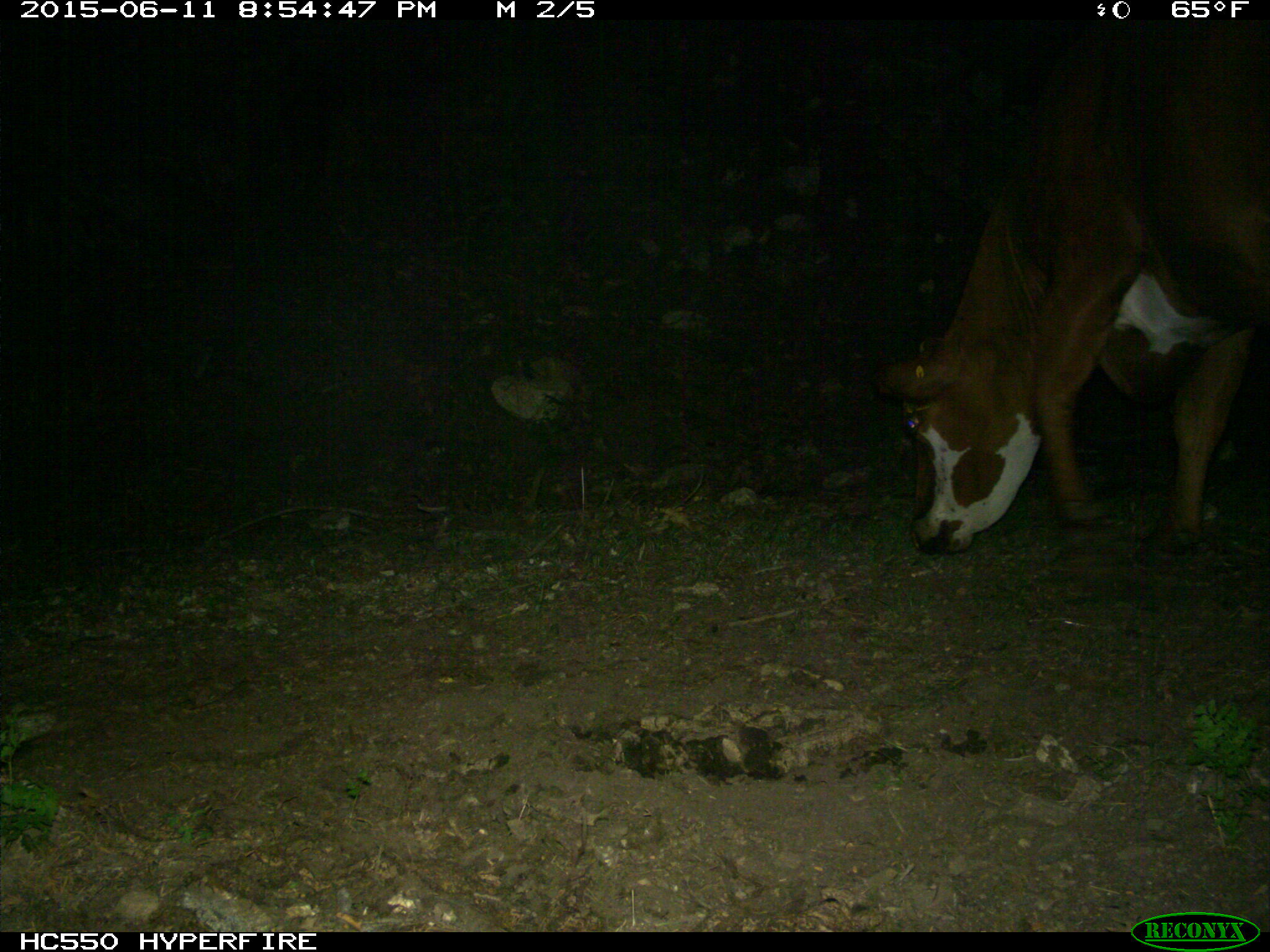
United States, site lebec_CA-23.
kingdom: Animalia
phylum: Chordata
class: Mammalia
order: Artiodactyla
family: Bovidae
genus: Bos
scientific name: Bos taurus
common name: domestic cow